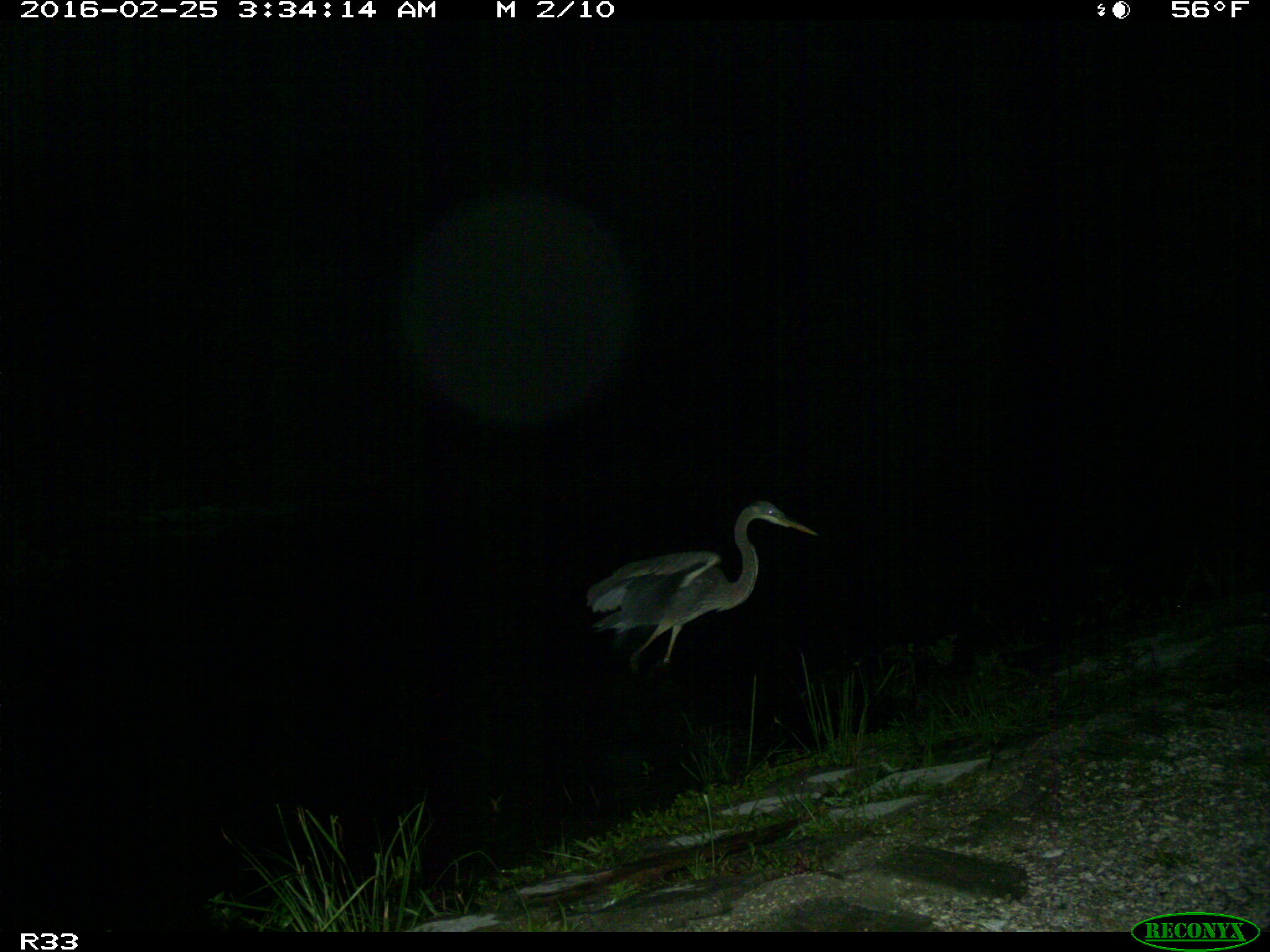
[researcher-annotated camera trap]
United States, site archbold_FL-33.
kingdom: Animalia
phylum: Chordata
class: Aves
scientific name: Aves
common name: birds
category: unidentified bird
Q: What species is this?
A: Unidentified bird (birds) (Aves).